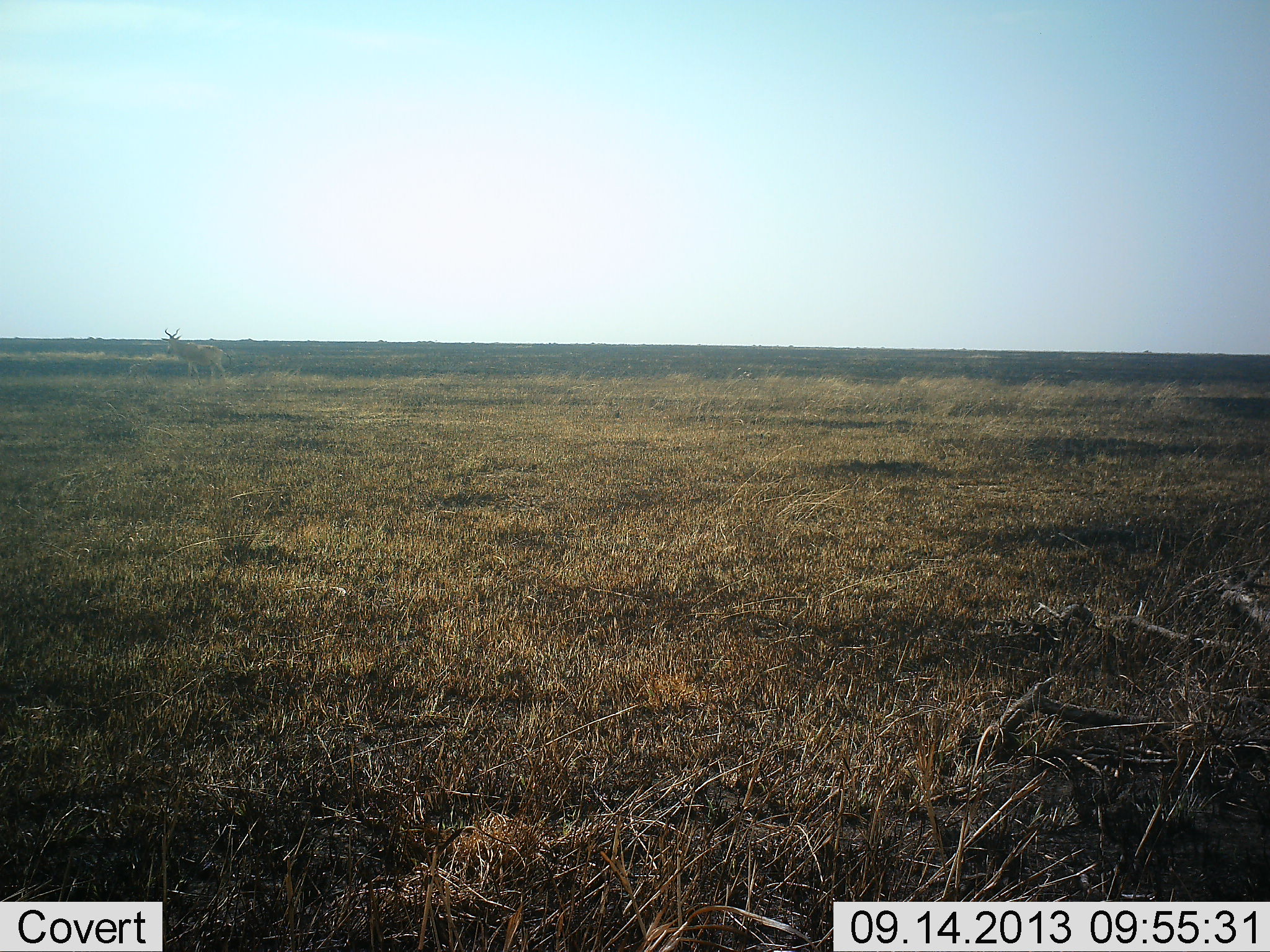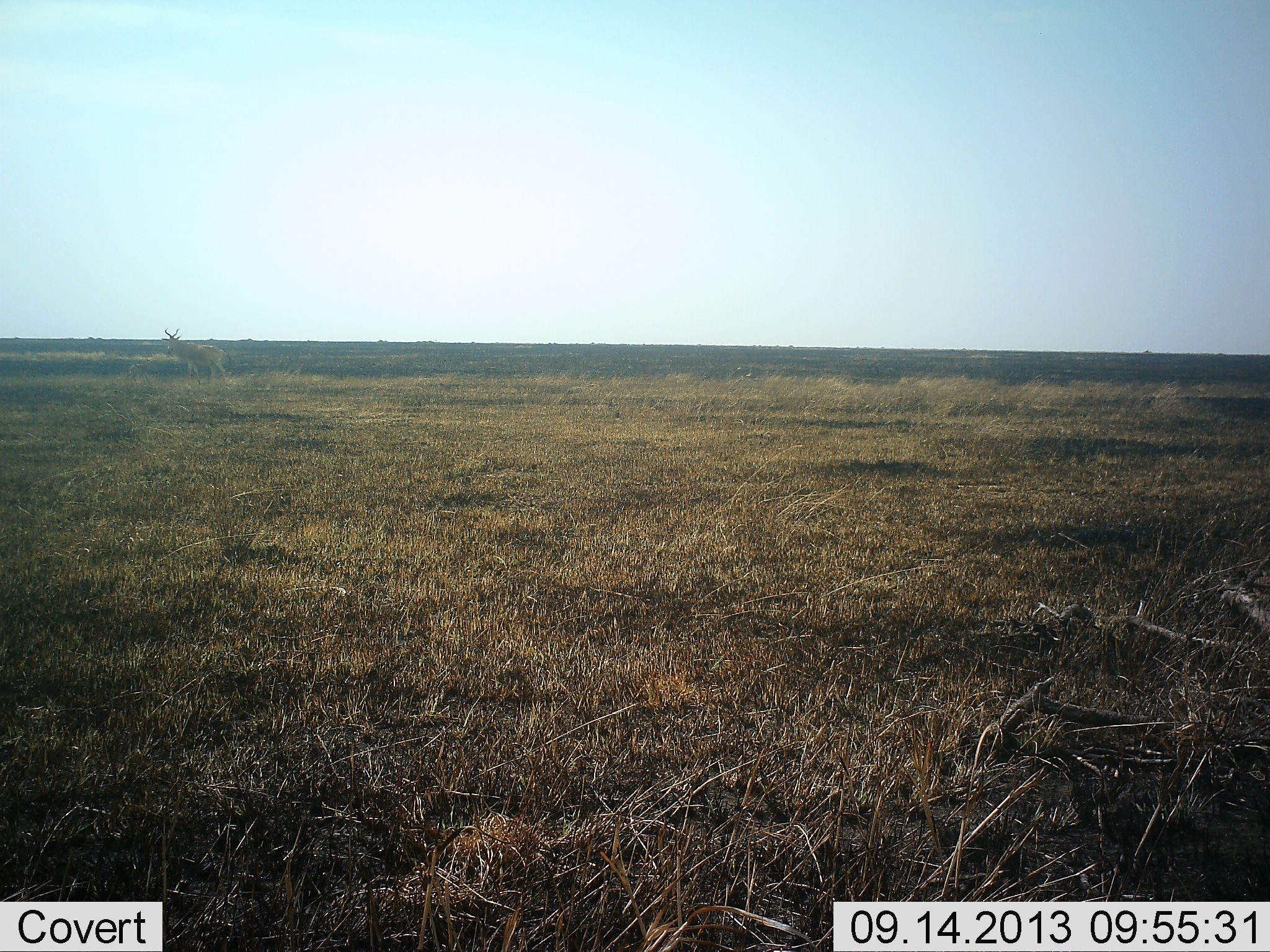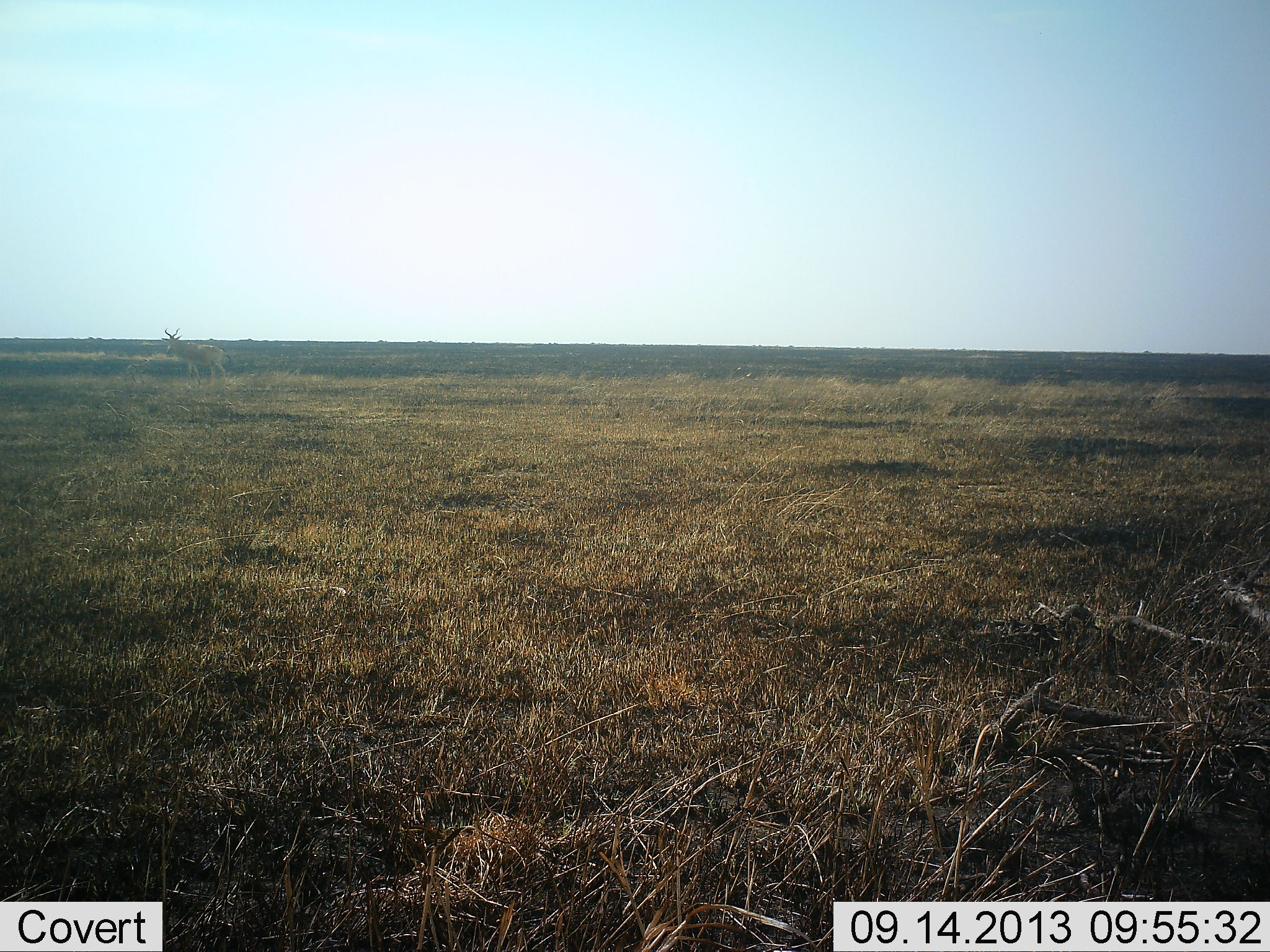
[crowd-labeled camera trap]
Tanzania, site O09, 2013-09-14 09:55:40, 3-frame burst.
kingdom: Animalia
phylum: Chordata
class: Mammalia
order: Artiodactyla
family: Bovidae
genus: Alcelaphus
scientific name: Alcelaphus buselaphus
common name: hartebeest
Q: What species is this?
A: Hartebeest (Alcelaphus buselaphus).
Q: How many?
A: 1.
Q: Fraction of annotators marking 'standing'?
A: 93%.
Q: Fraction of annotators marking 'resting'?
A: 0%.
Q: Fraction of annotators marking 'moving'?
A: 7%.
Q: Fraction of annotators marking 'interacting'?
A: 0%.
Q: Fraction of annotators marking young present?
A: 0%.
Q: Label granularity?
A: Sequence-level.